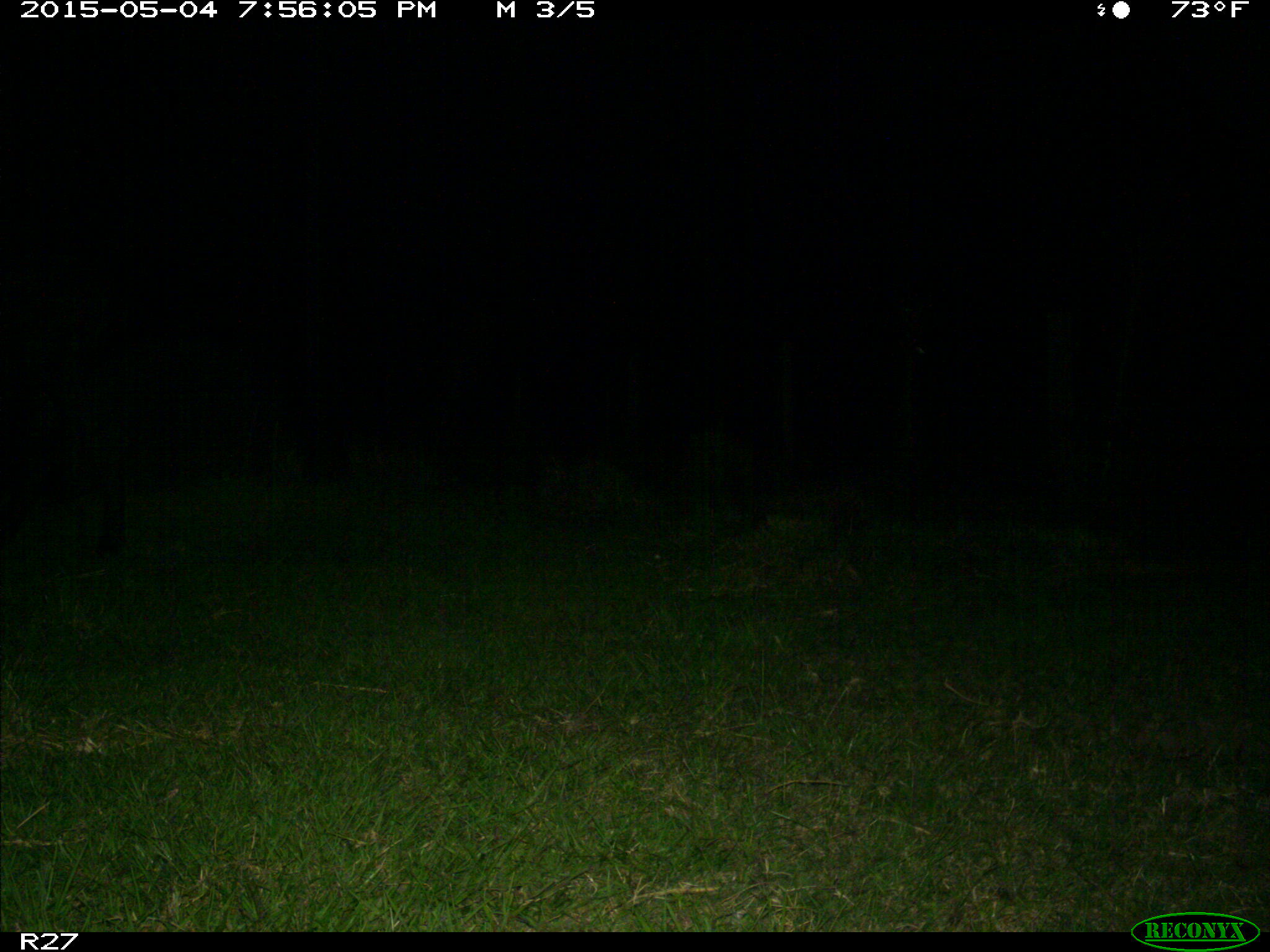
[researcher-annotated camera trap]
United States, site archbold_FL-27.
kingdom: Animalia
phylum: Chordata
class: Mammalia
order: Artiodactyla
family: Bovidae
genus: Bos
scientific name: Bos taurus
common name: domestic cow